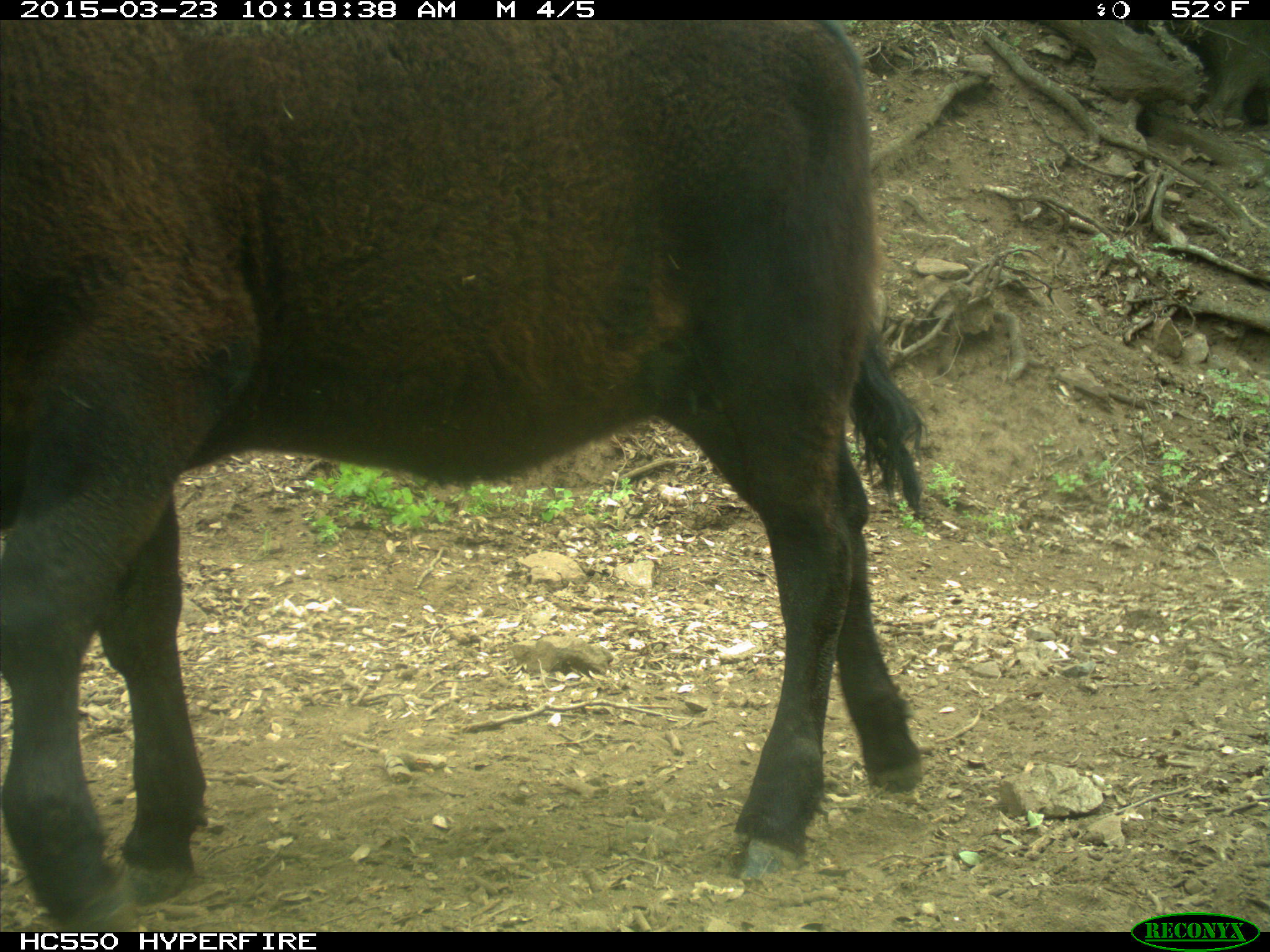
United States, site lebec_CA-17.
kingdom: Animalia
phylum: Chordata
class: Mammalia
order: Artiodactyla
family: Bovidae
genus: Bos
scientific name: Bos taurus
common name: domestic cow